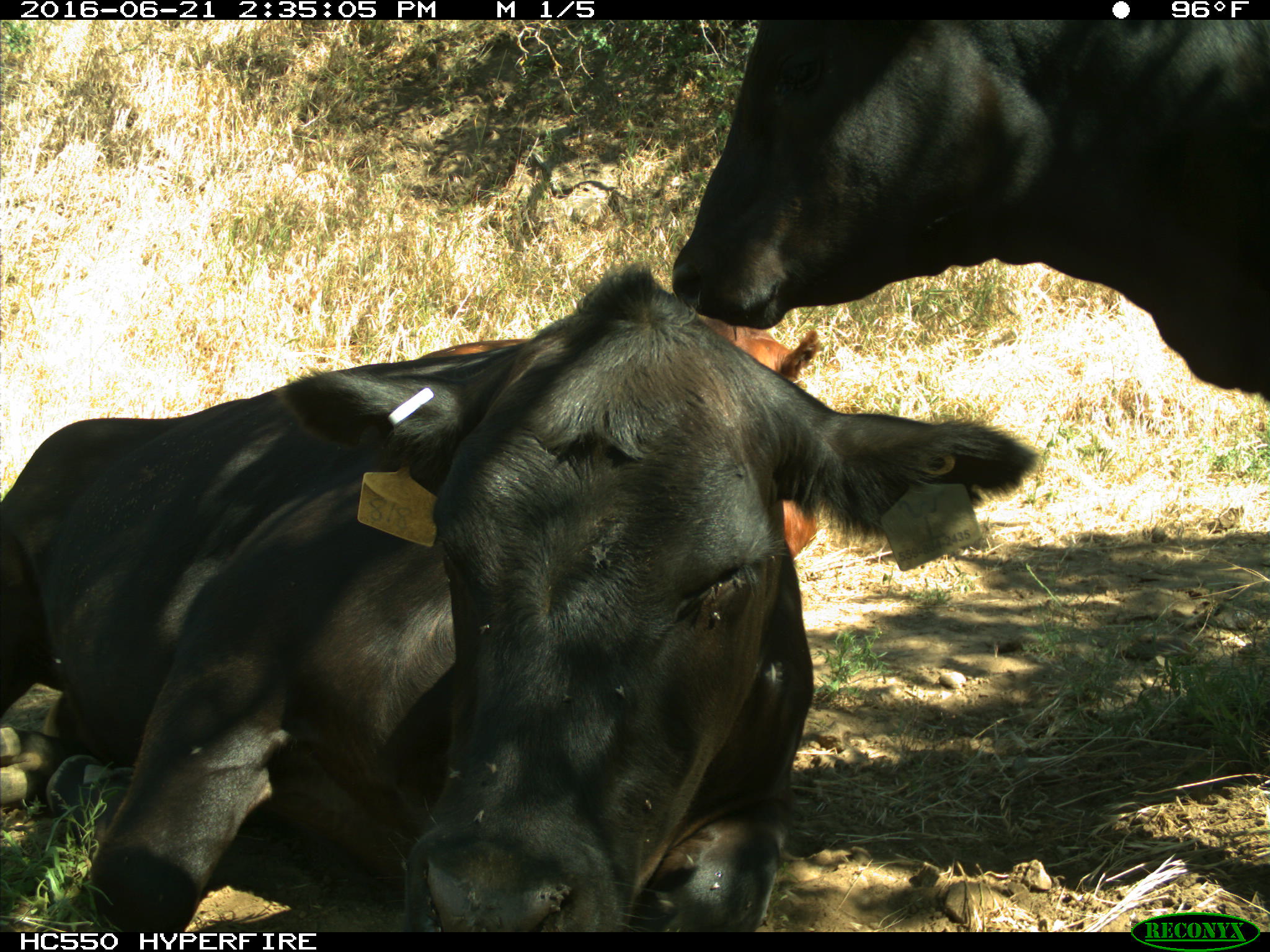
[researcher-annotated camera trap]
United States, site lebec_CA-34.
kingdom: Animalia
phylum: Chordata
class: Mammalia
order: Artiodactyla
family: Bovidae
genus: Bos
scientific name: Bos taurus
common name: domestic cow